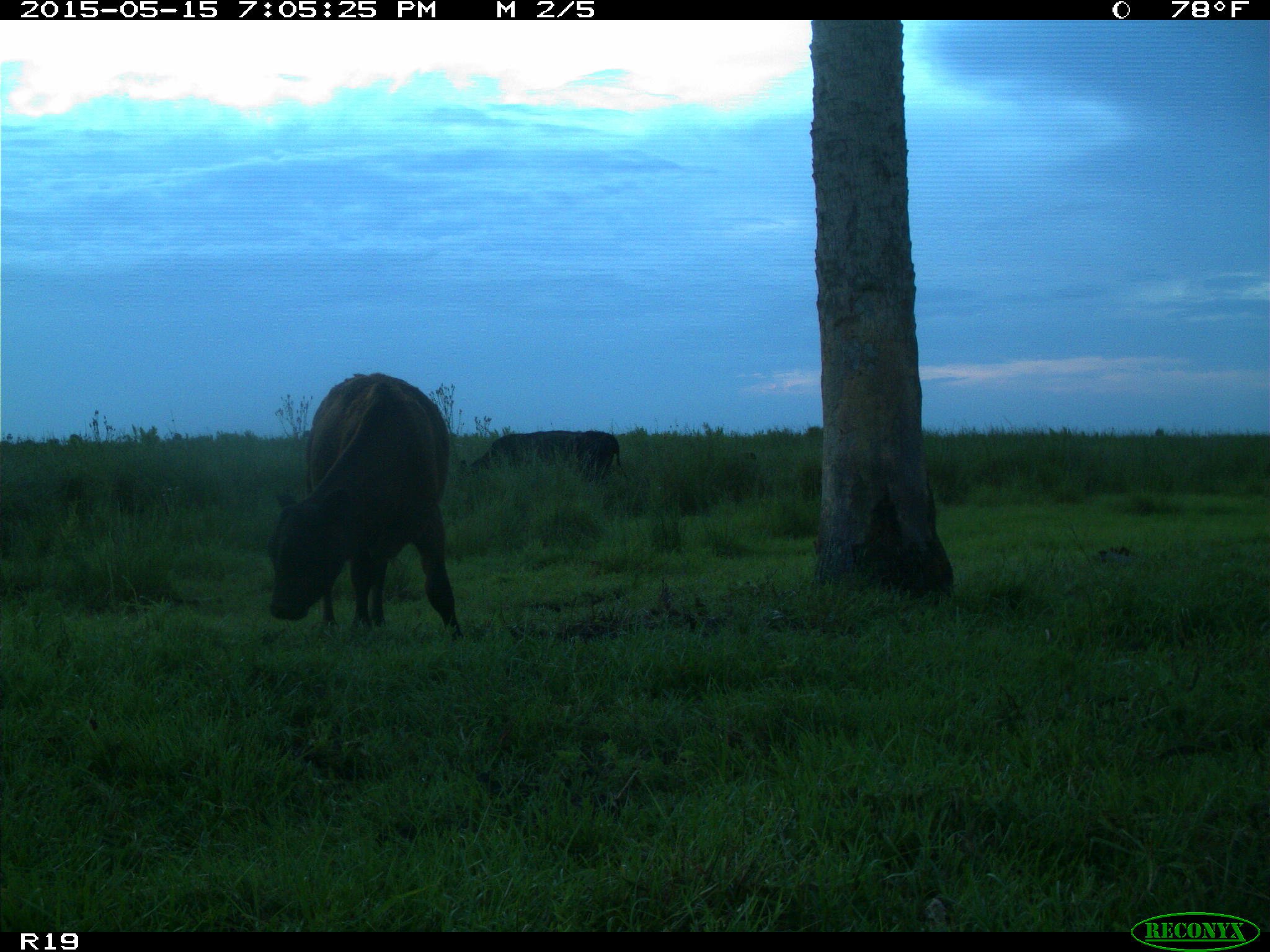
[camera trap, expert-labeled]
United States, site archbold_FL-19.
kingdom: Animalia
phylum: Chordata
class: Mammalia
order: Artiodactyla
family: Bovidae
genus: Bos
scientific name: Bos taurus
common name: domestic cow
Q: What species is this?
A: Bos taurus (domestic cow).